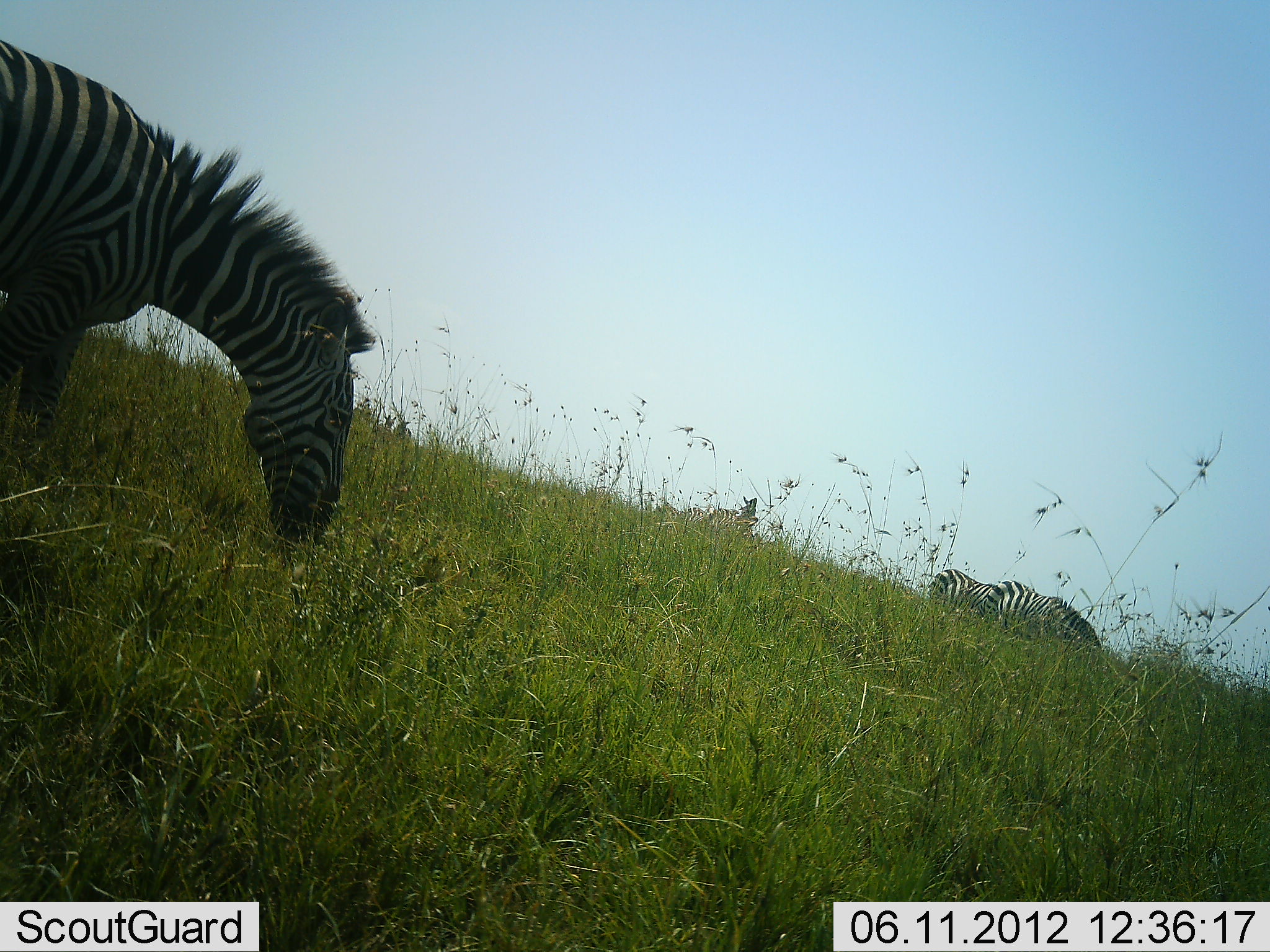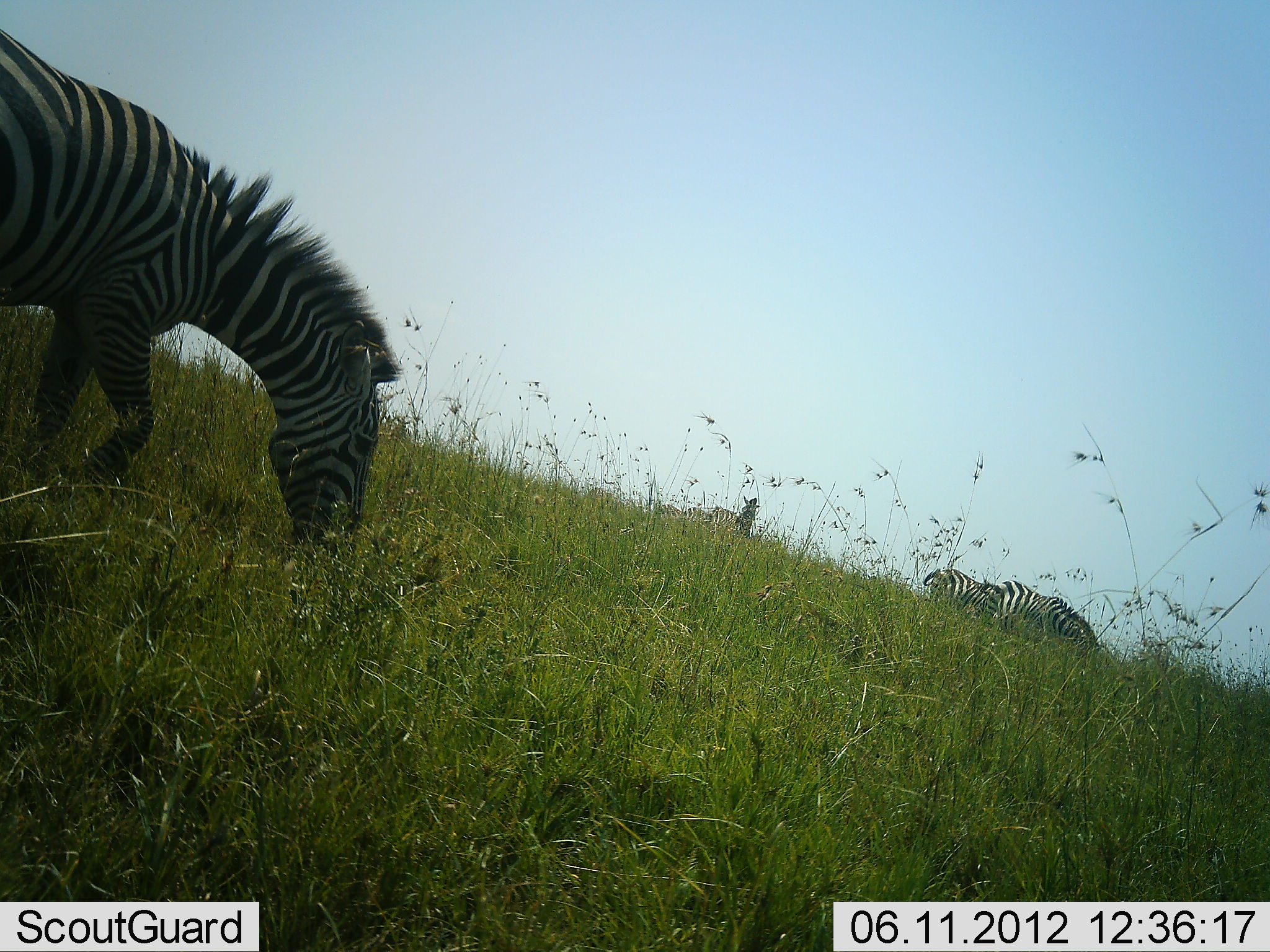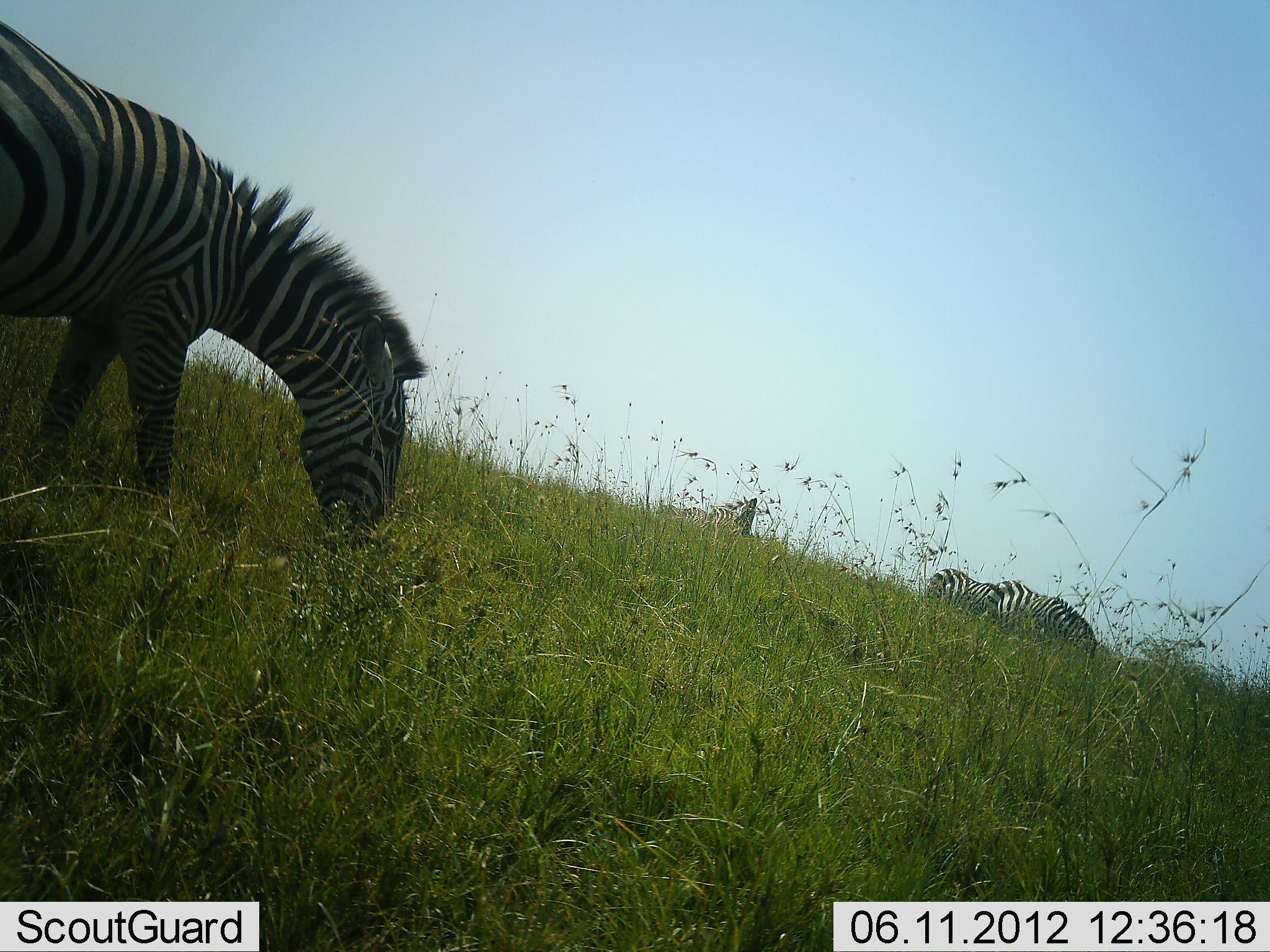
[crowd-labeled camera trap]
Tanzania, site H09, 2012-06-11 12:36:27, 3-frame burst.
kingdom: Animalia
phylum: Chordata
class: Mammalia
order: Perissodactyla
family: Equidae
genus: Equus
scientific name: Equus quagga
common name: plains zebra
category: zebra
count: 4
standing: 50%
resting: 10%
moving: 10%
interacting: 0%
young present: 0%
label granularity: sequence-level